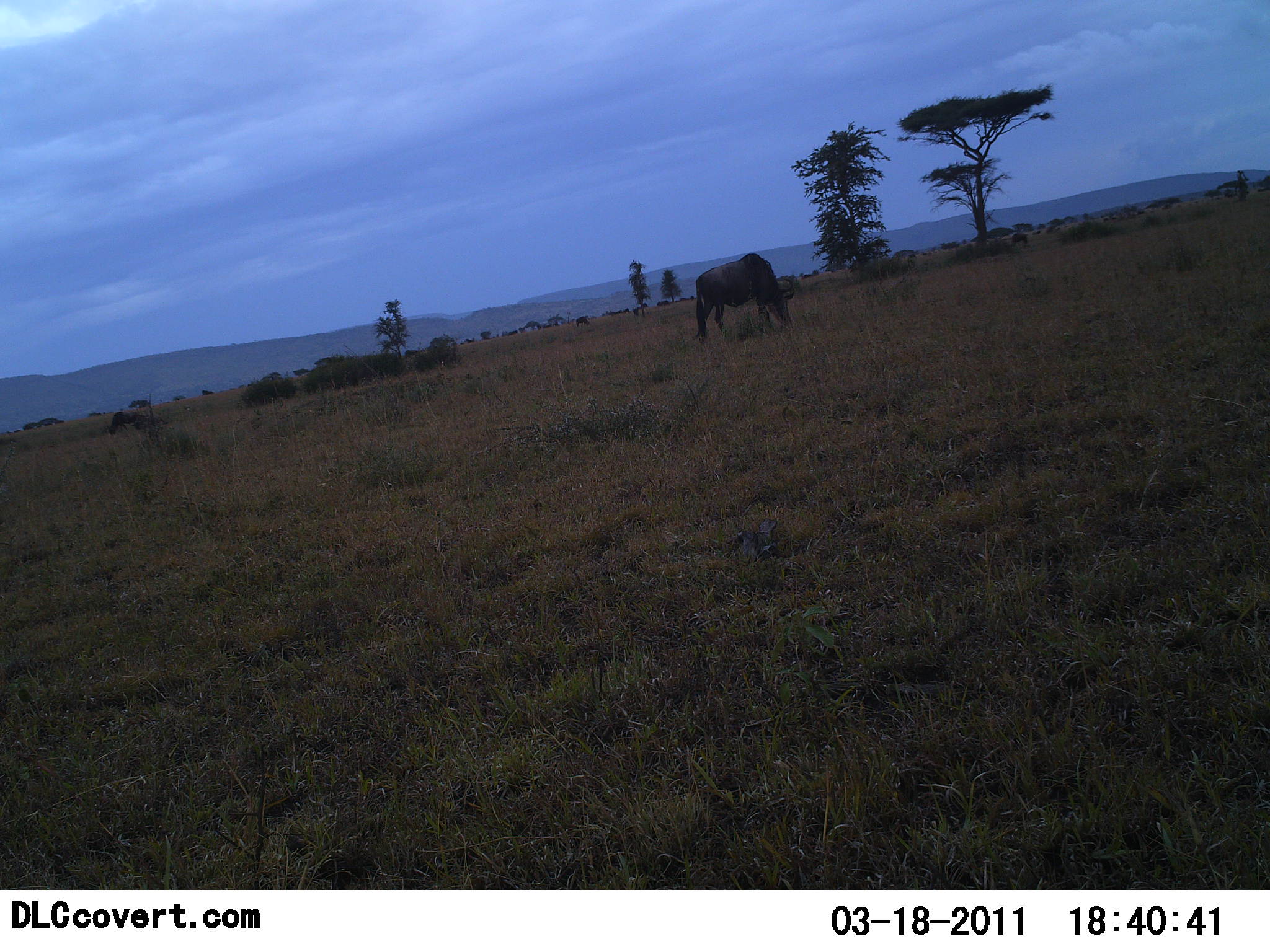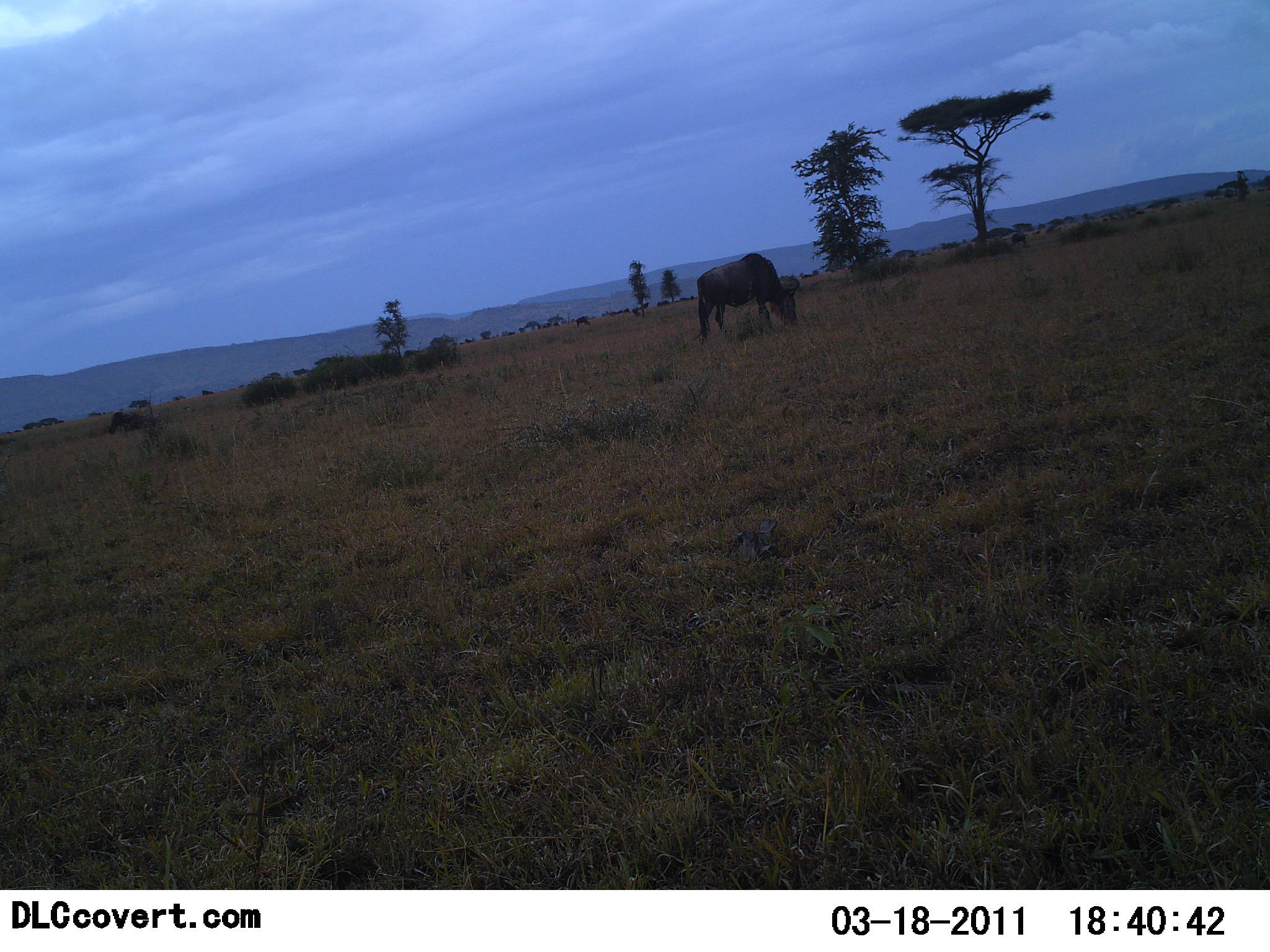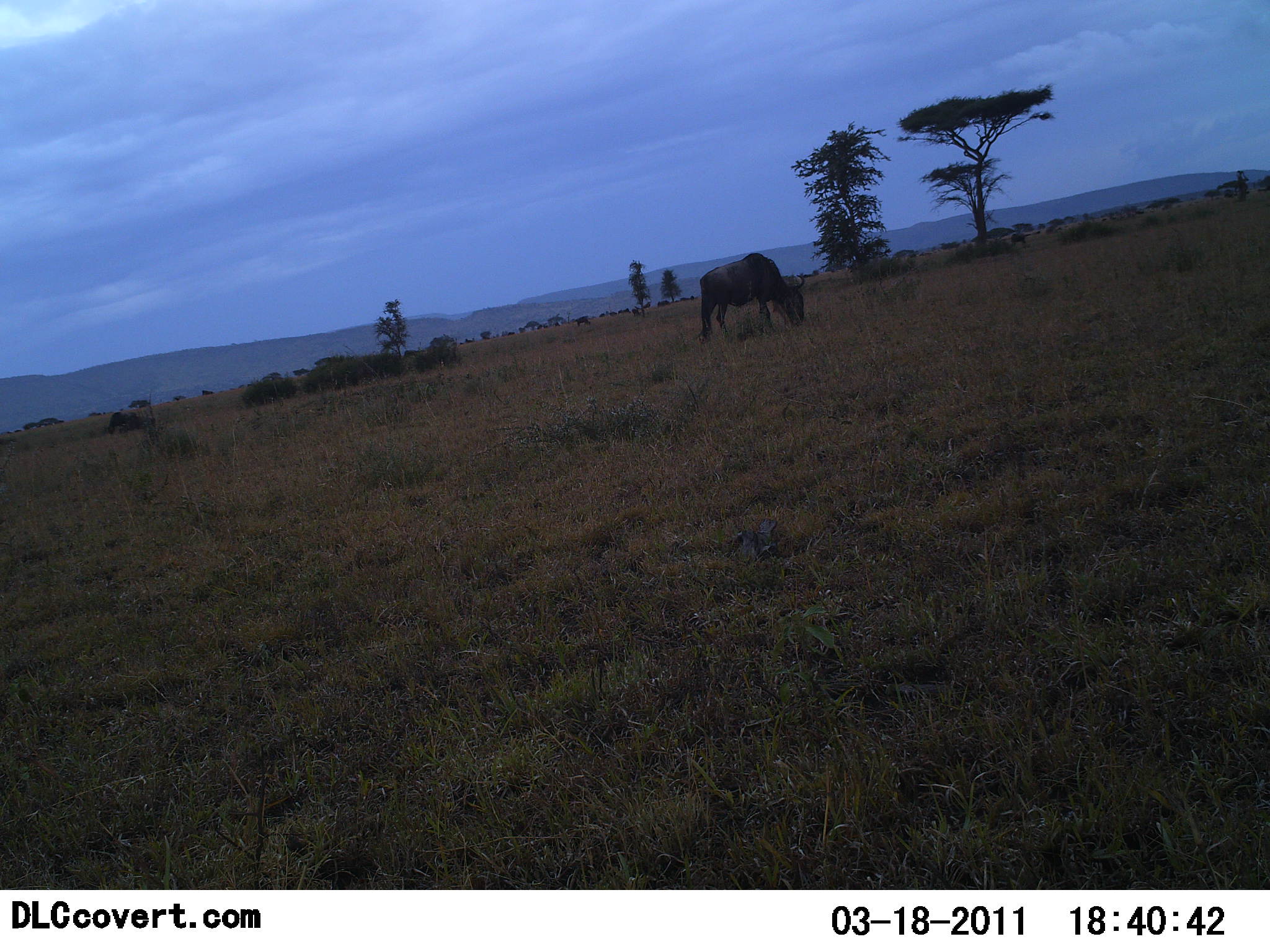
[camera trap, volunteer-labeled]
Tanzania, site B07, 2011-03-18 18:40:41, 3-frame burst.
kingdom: Animalia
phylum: Chordata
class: Mammalia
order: Artiodactyla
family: Bovidae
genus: Connochaetes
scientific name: Connochaetes taurinus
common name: blue wildebeest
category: wildebeest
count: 1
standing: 45%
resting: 0%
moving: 9%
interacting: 0%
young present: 0%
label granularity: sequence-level